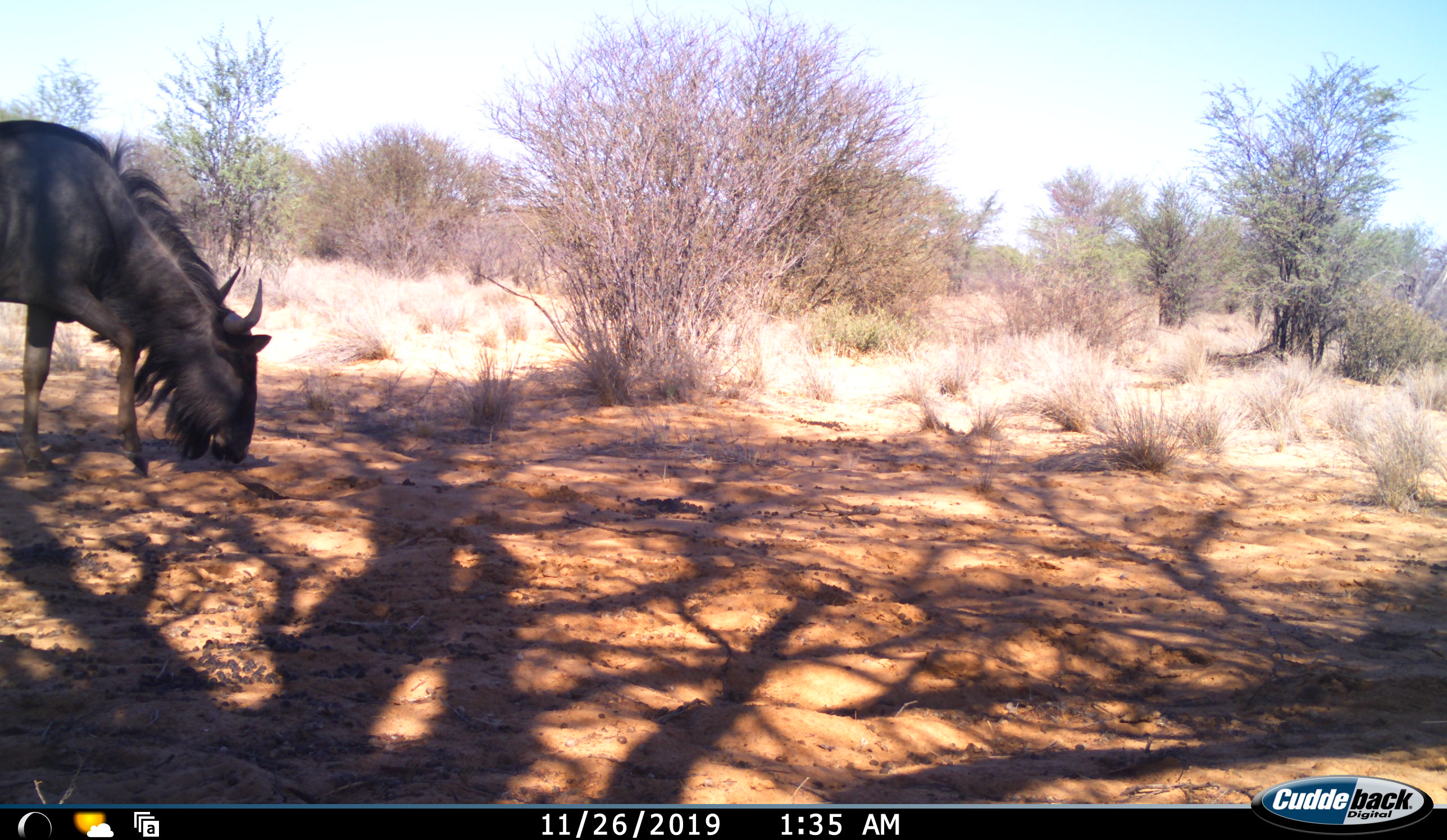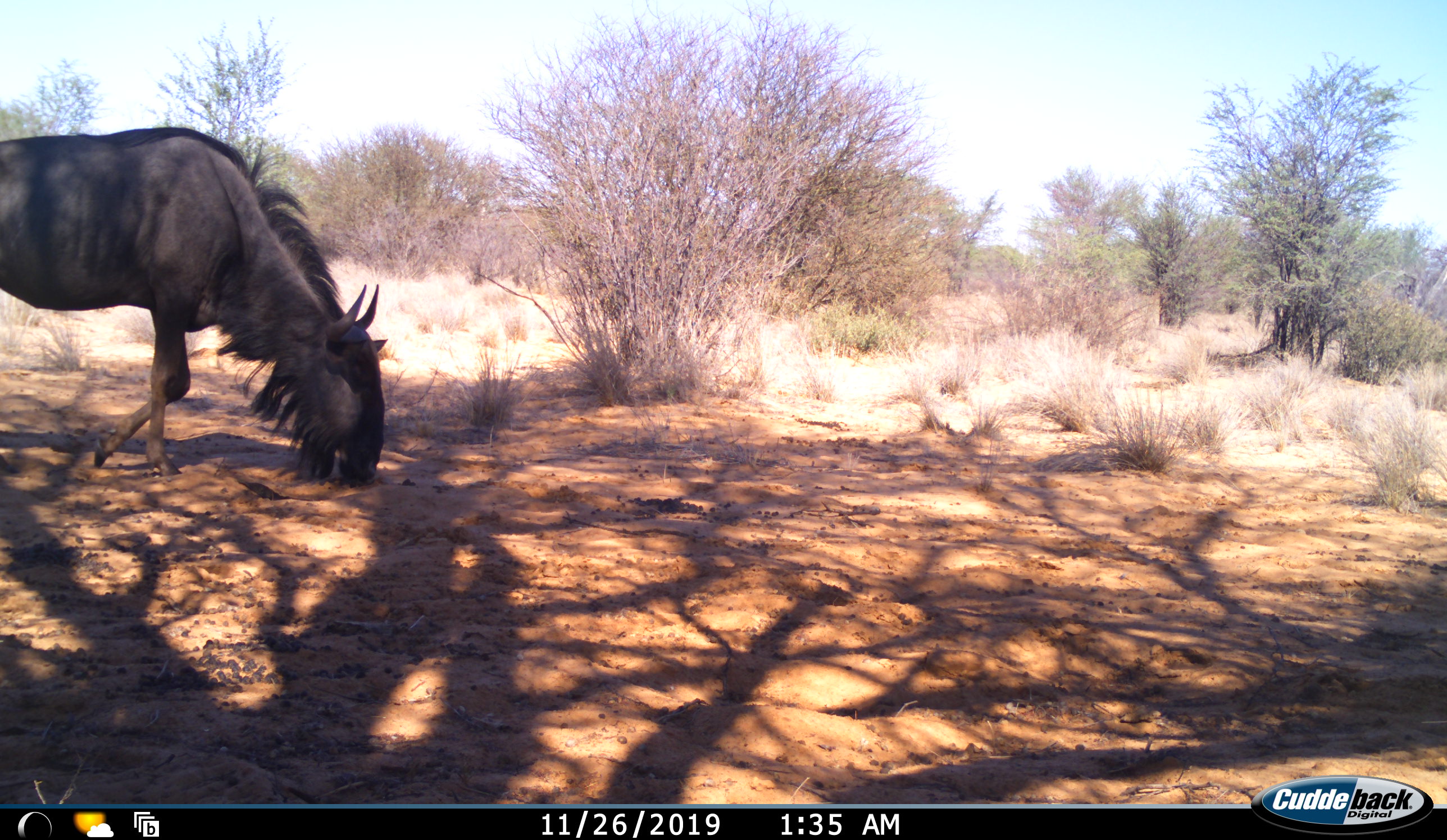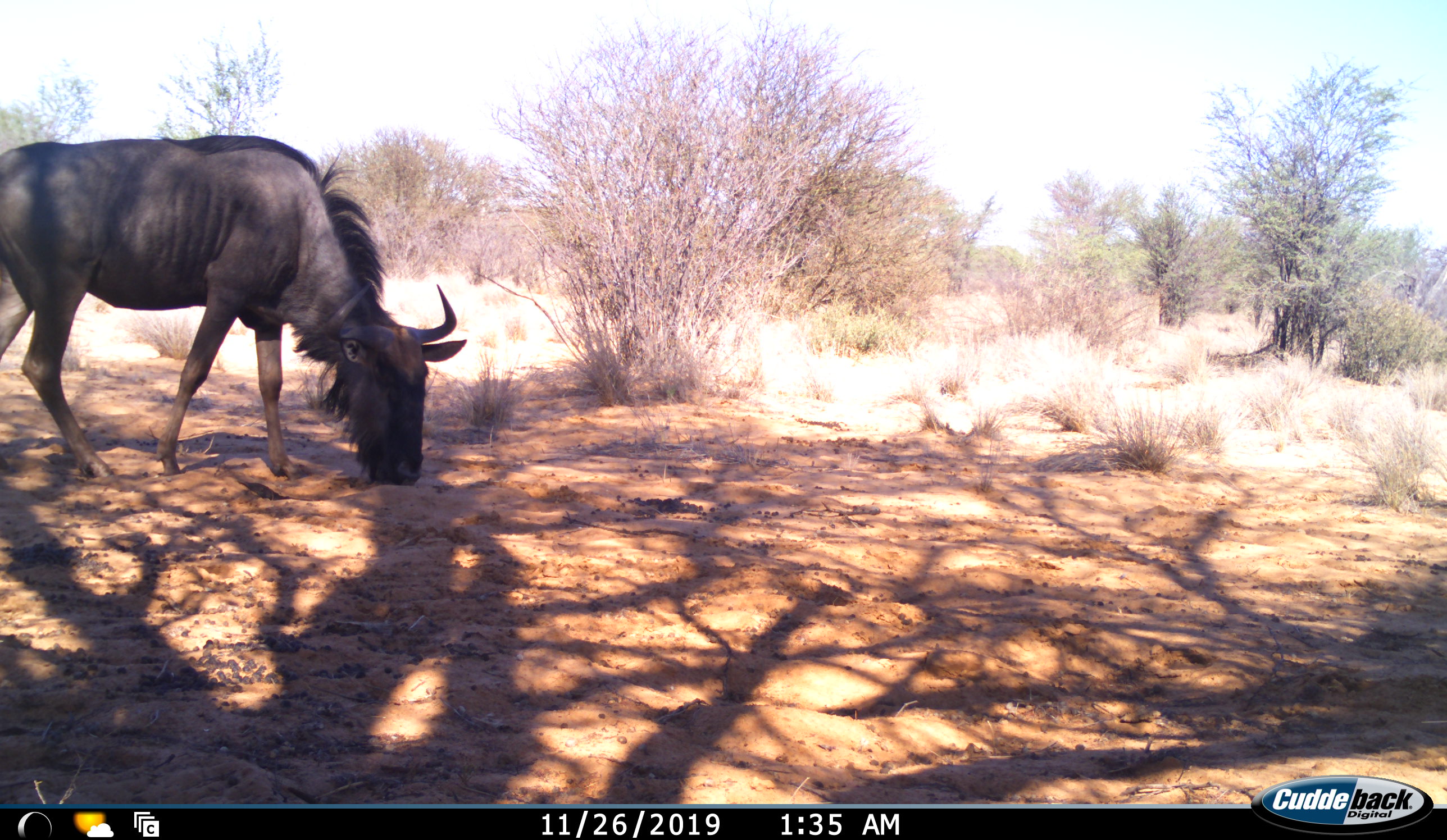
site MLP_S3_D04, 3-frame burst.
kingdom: Animalia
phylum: Chordata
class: Mammalia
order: Artiodactyla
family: Bovidae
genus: Connochaetes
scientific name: Connochaetes taurinus taurinus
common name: blue wildebeest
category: wildebeestblue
Wildebeestblue (blue wildebeest) (Connochaetes taurinus taurinus), count 1. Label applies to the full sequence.